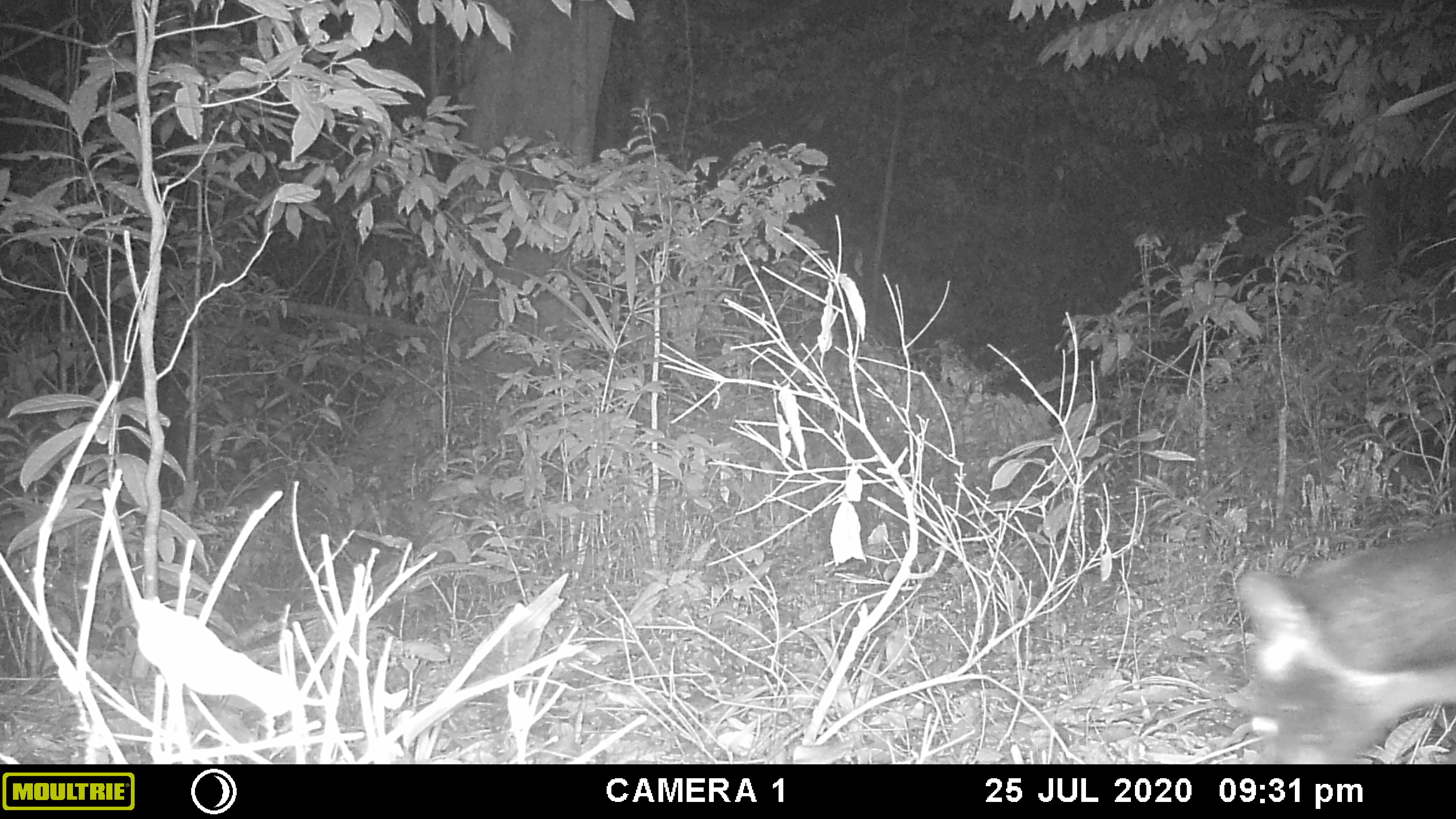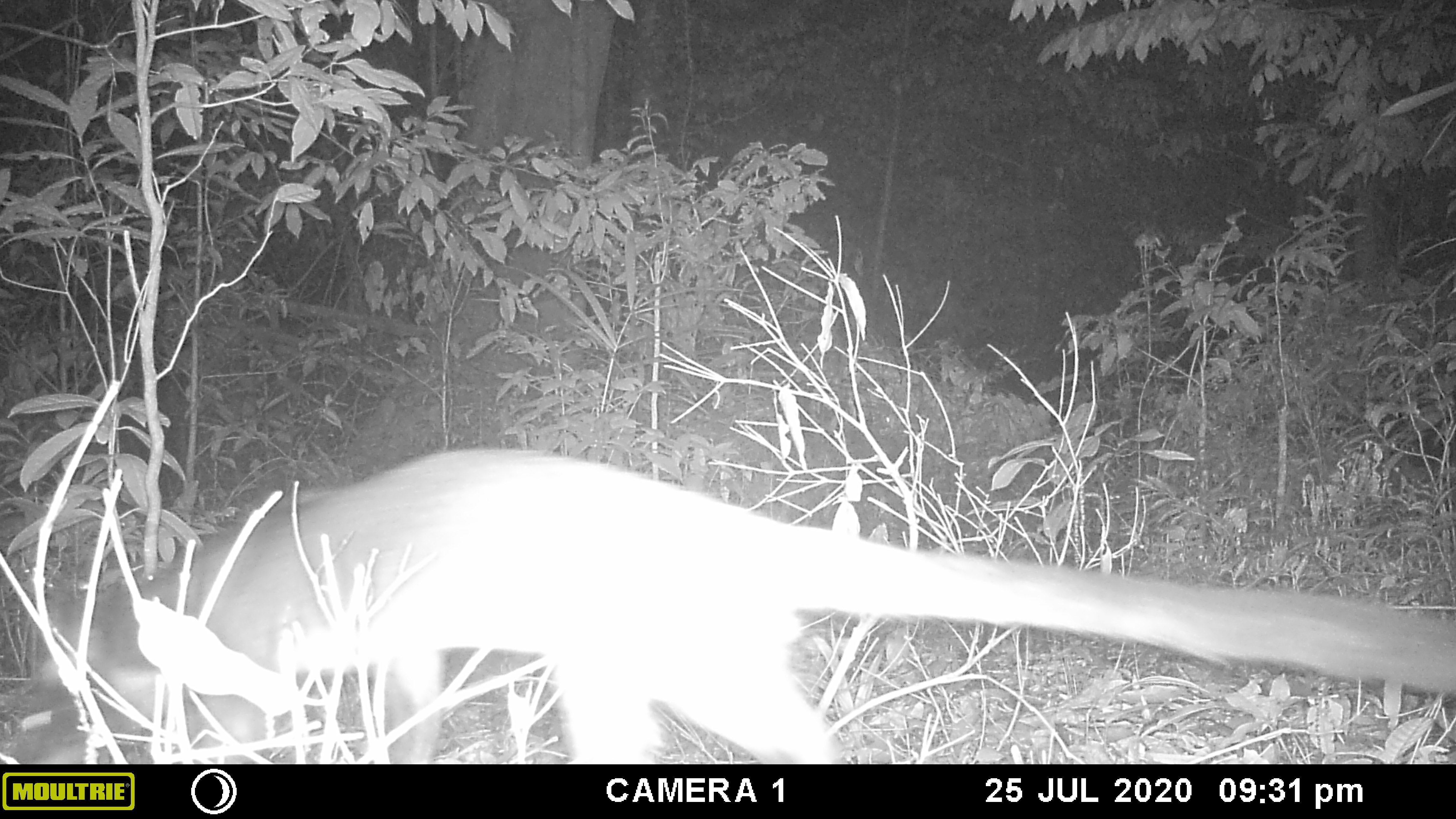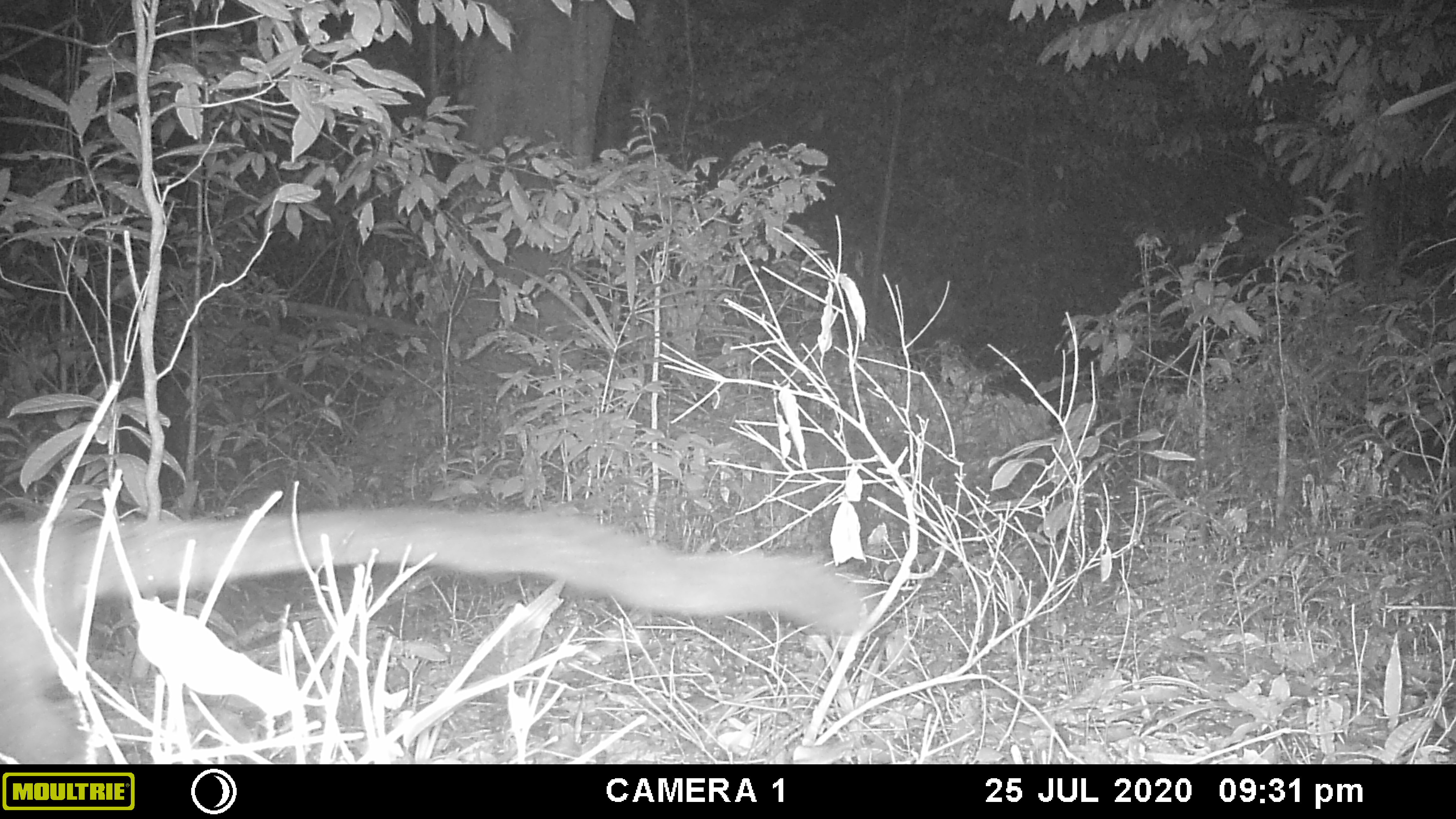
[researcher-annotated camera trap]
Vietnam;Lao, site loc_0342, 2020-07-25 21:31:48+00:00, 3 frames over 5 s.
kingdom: Animalia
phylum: Chordata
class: Mammalia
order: Carnivora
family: Viverridae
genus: Paguma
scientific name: Paguma larvata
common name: masked palm civet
Masked palm civet (Paguma larvata). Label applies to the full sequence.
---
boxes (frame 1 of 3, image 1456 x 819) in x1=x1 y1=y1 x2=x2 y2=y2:
masked palm civet: x1=1226 y1=523 x2=1456 y2=763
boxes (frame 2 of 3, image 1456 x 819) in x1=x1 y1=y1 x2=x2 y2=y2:
masked palm civet: x1=36 y1=449 x2=1455 y2=763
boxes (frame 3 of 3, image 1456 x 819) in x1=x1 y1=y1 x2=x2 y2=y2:
masked palm civet: x1=0 y1=499 x2=889 y2=764